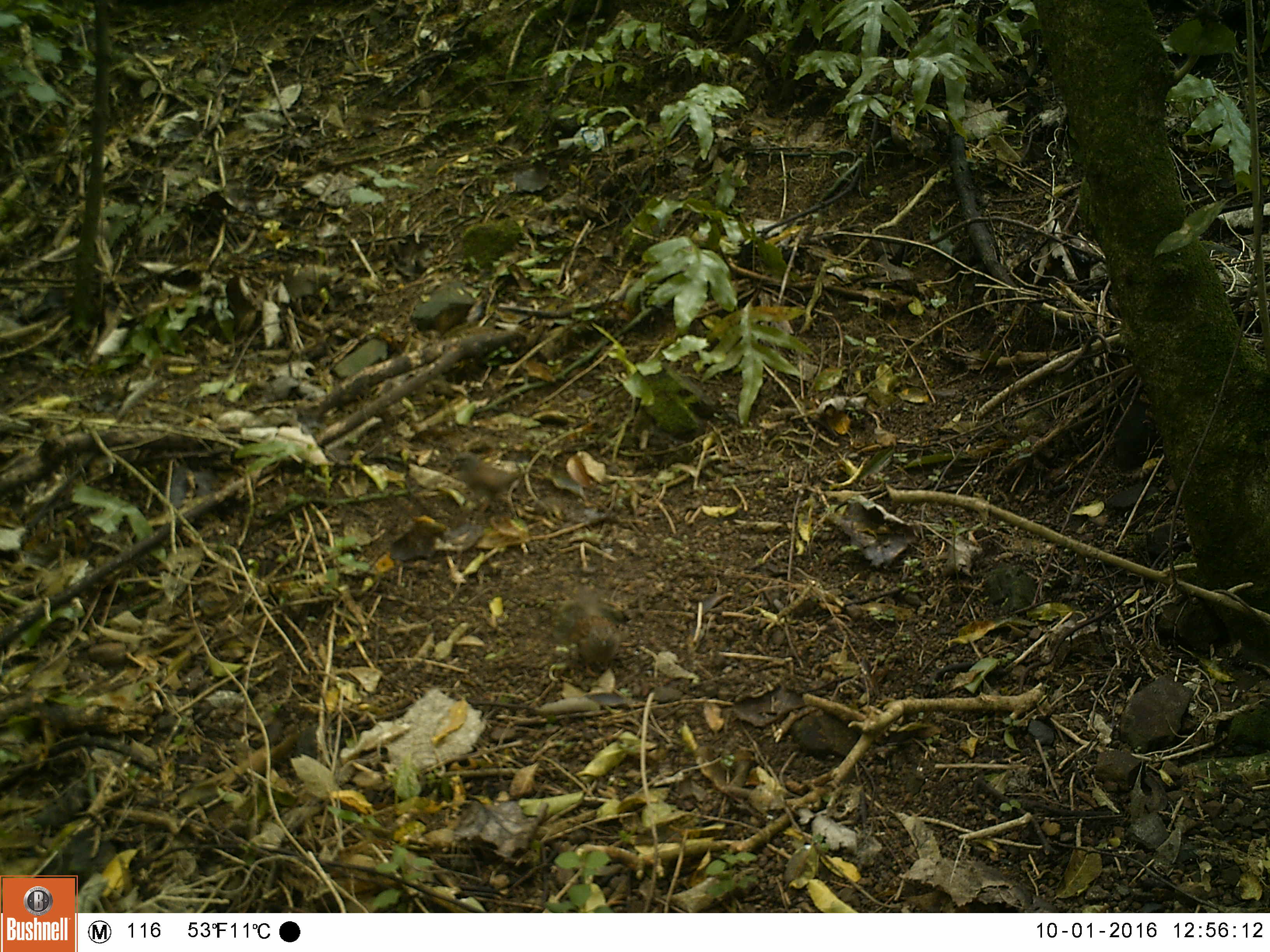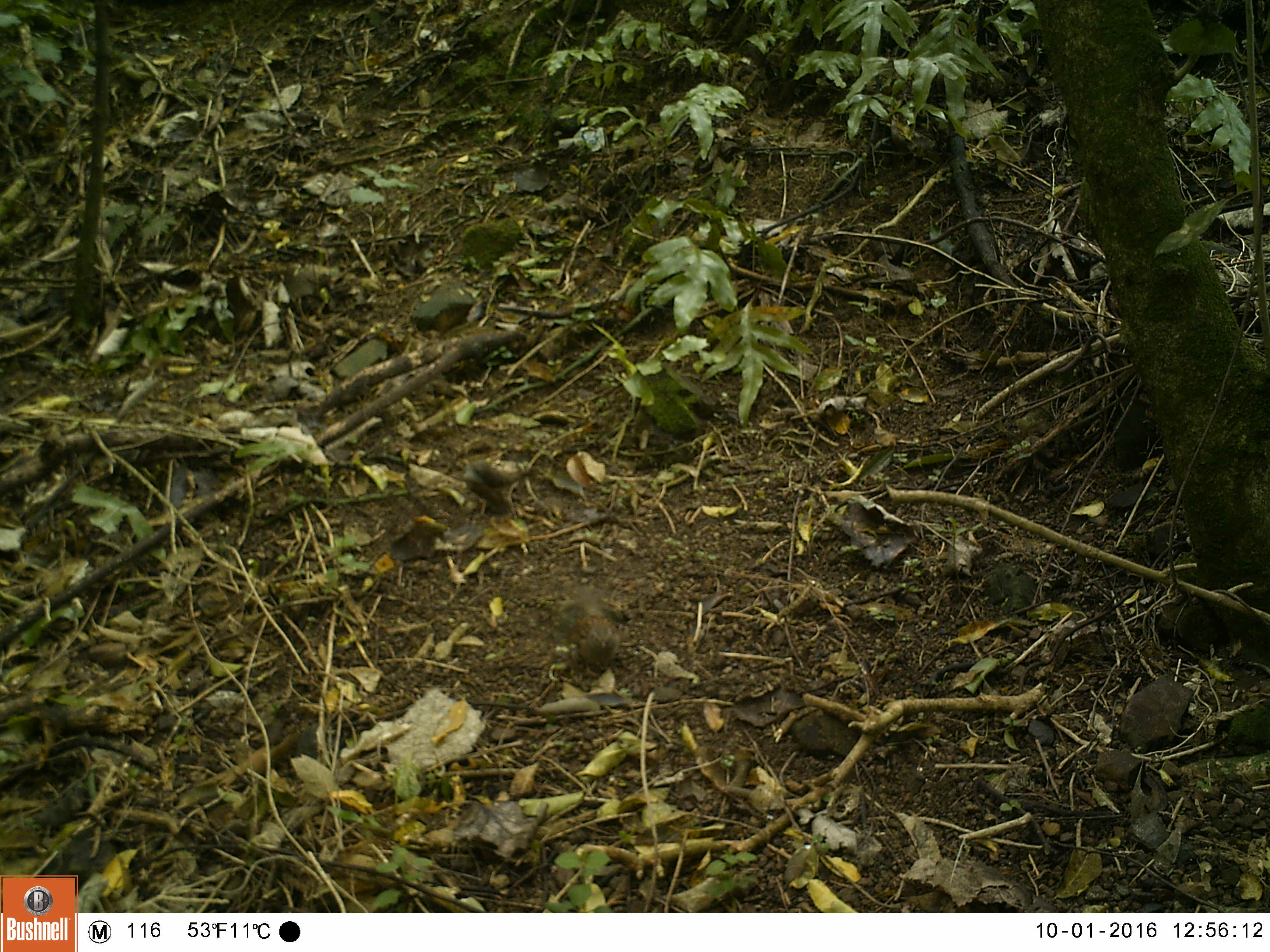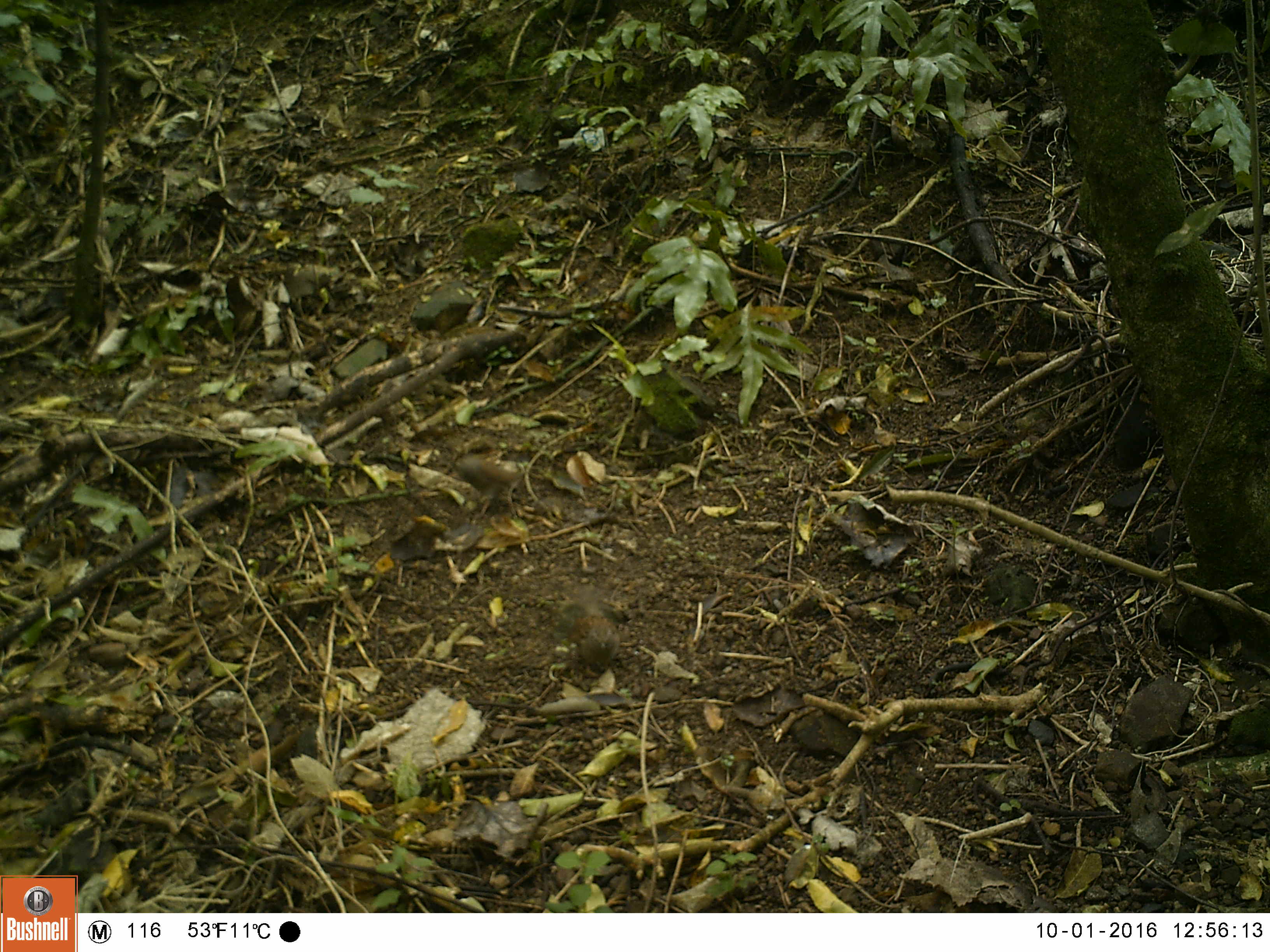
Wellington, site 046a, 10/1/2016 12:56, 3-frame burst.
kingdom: Animalia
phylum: Chordata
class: Aves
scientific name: Aves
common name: bird